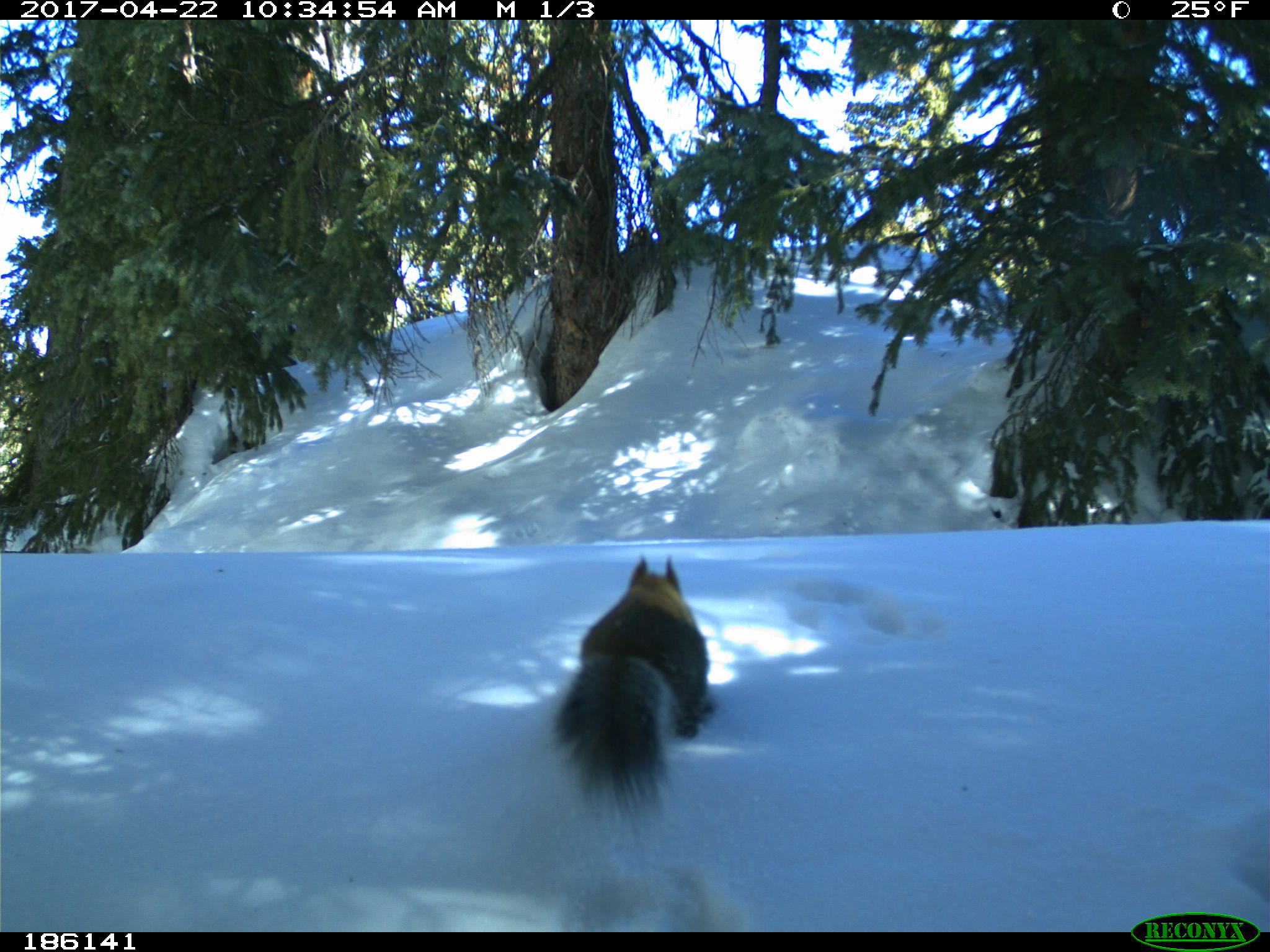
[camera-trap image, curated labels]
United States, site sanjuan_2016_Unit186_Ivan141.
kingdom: Animalia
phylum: Chordata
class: Mammalia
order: Rodentia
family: Sciuridae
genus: Tamiasciurus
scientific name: Tamiasciurus hudsonicus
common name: american red squirrel